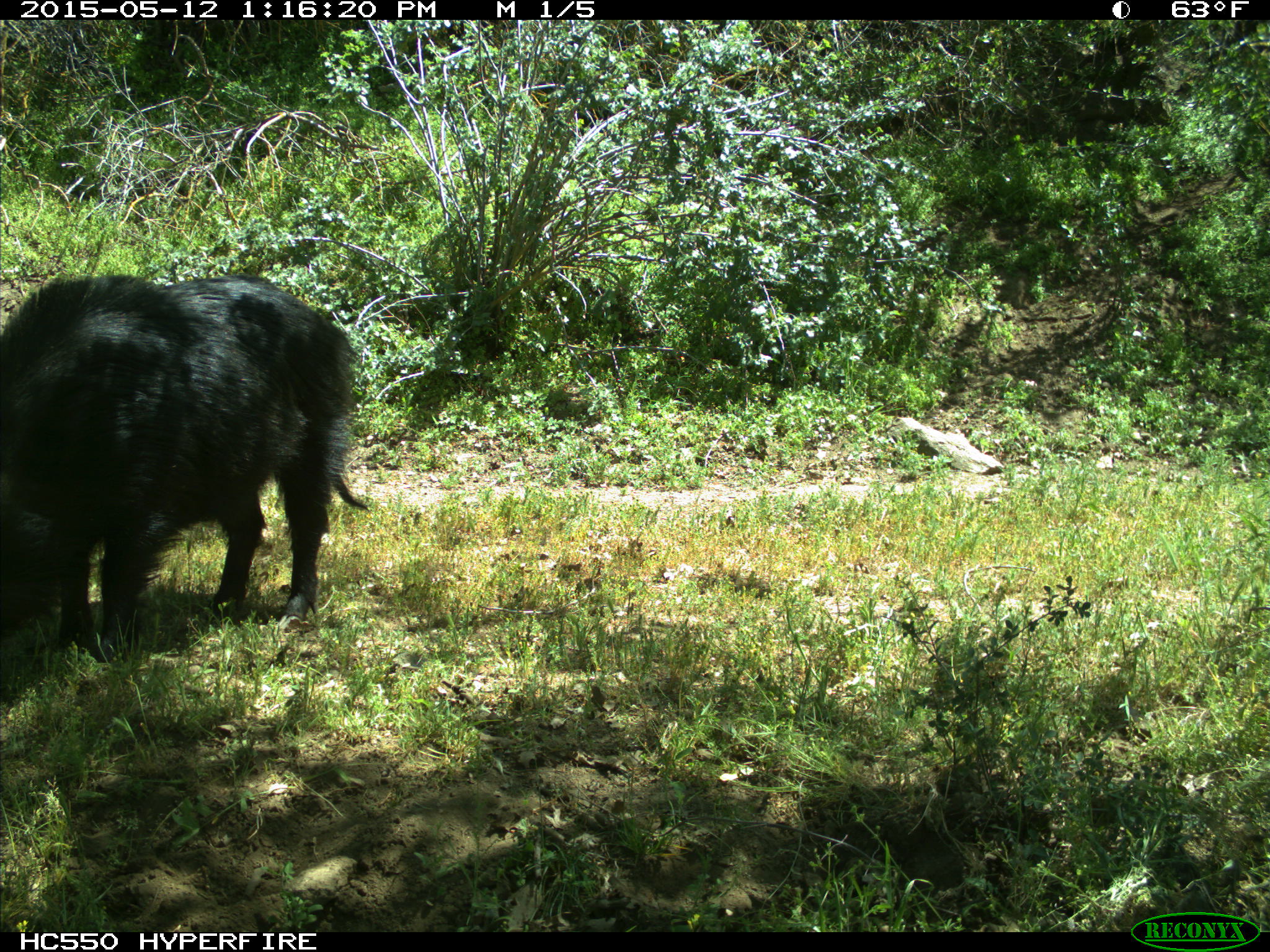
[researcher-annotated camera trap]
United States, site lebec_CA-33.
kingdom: Animalia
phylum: Chordata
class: Mammalia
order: Artiodactyla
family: Suidae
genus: Sus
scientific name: Sus scrofa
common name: wild boar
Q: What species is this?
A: Sus scrofa (wild boar).